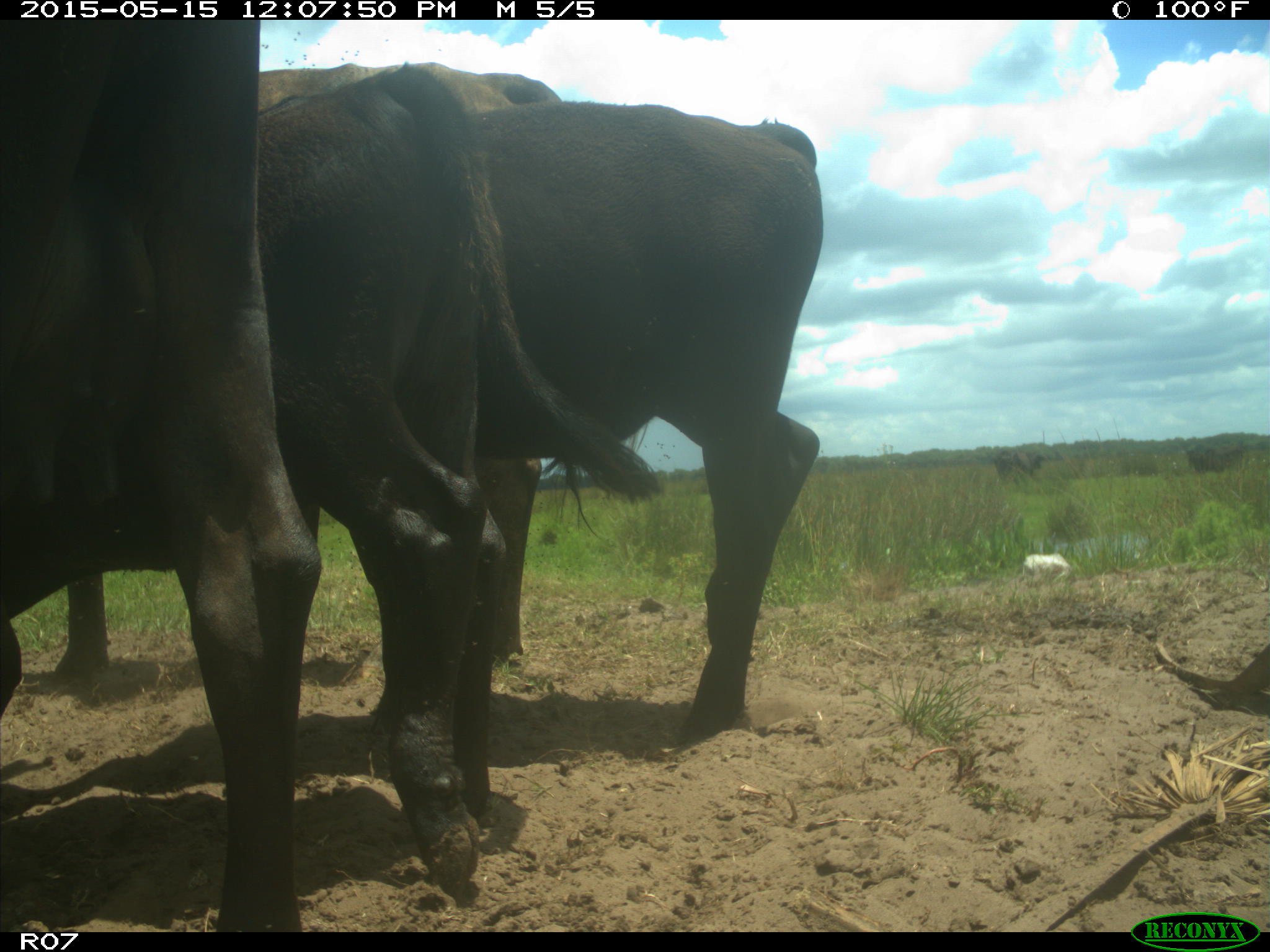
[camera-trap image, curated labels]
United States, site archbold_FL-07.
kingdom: Animalia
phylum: Chordata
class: Mammalia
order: Artiodactyla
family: Bovidae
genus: Bos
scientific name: Bos taurus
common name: domestic cow